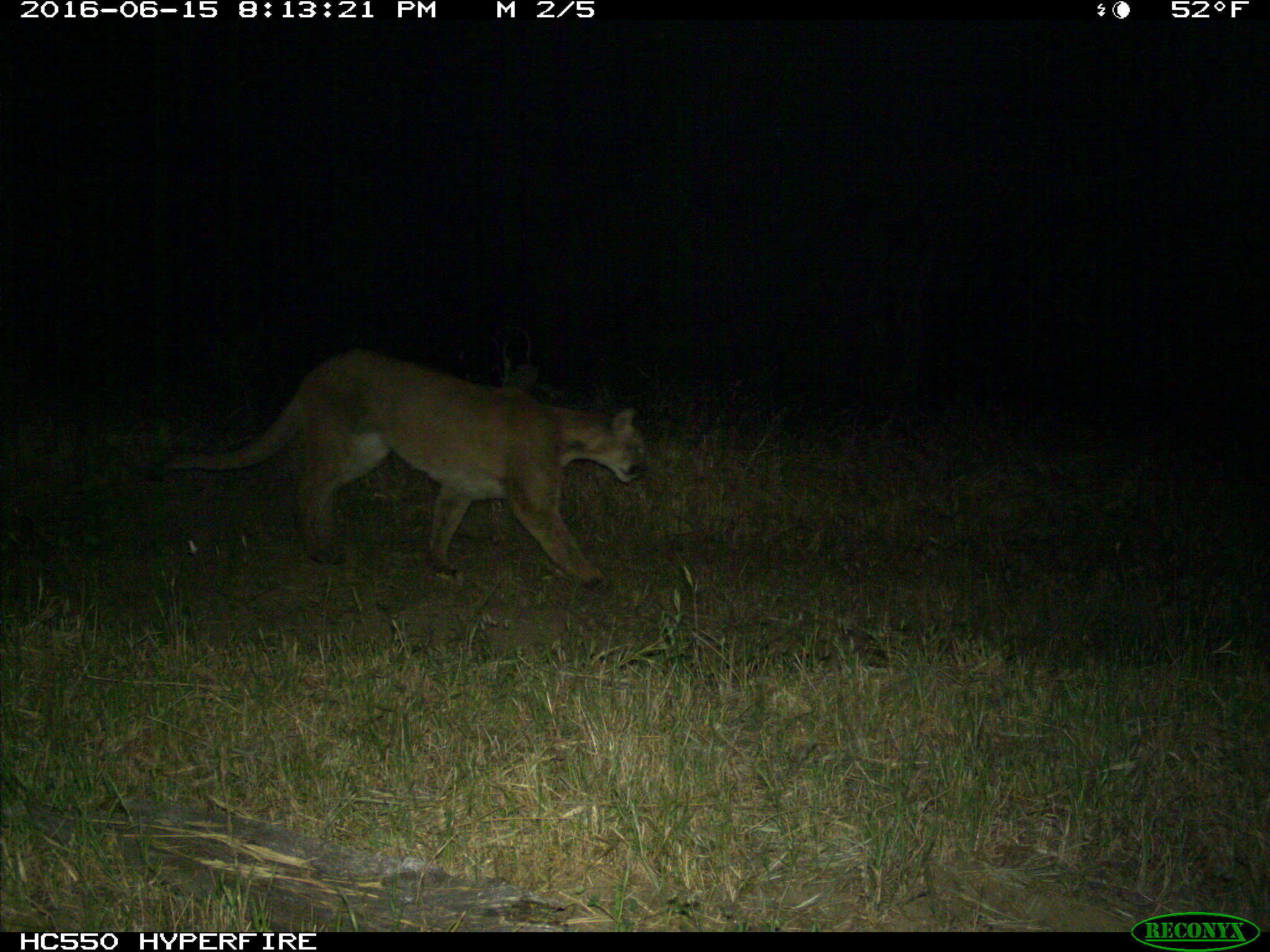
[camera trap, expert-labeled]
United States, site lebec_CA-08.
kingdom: Animalia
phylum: Chordata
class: Mammalia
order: Carnivora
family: Felidae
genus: Puma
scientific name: Puma concolor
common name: mountain lion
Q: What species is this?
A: Puma concolor (mountain lion).